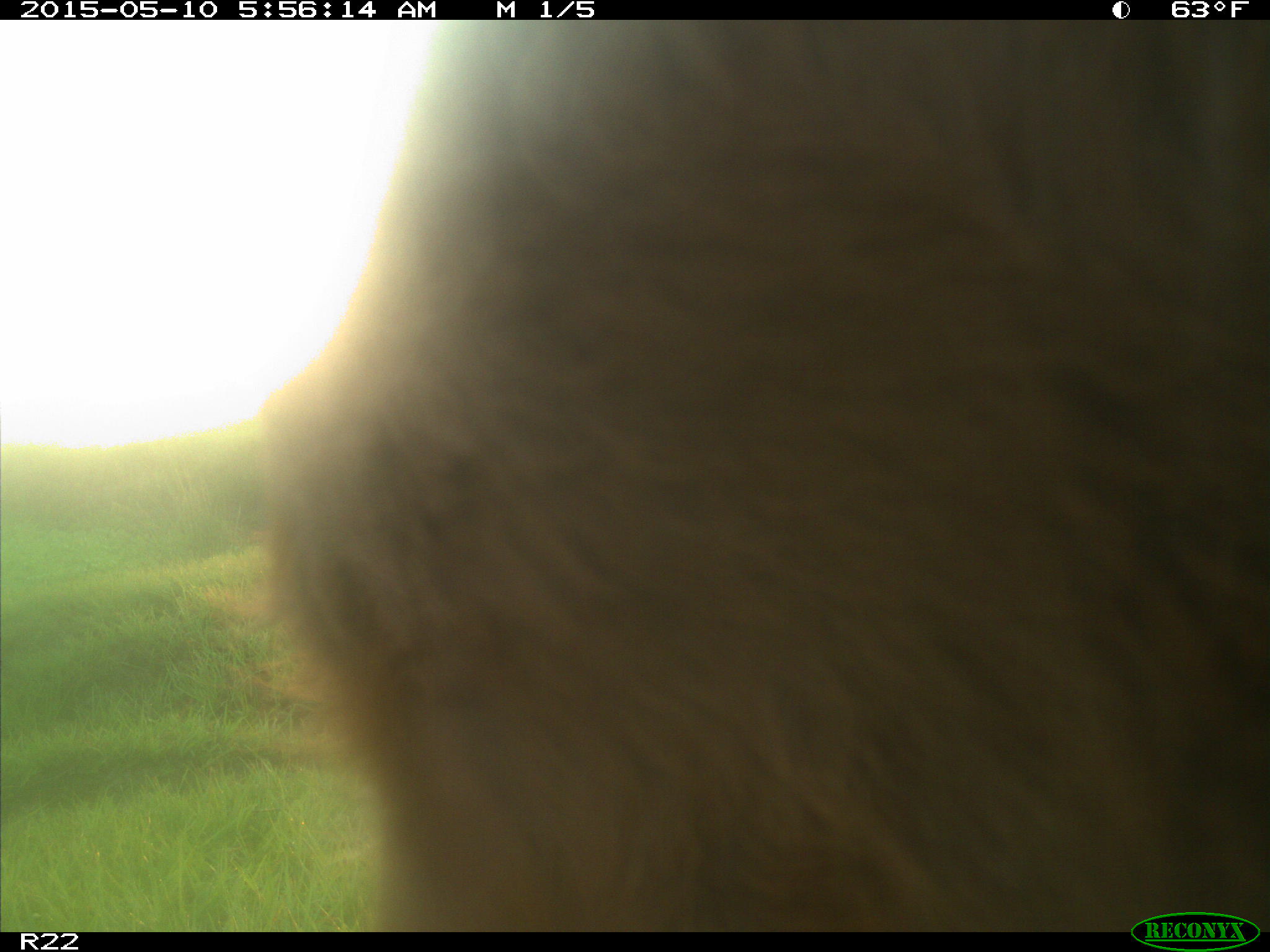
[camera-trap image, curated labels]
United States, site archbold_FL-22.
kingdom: Animalia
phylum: Chordata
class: Mammalia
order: Artiodactyla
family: Bovidae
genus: Bos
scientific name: Bos taurus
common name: domestic cow